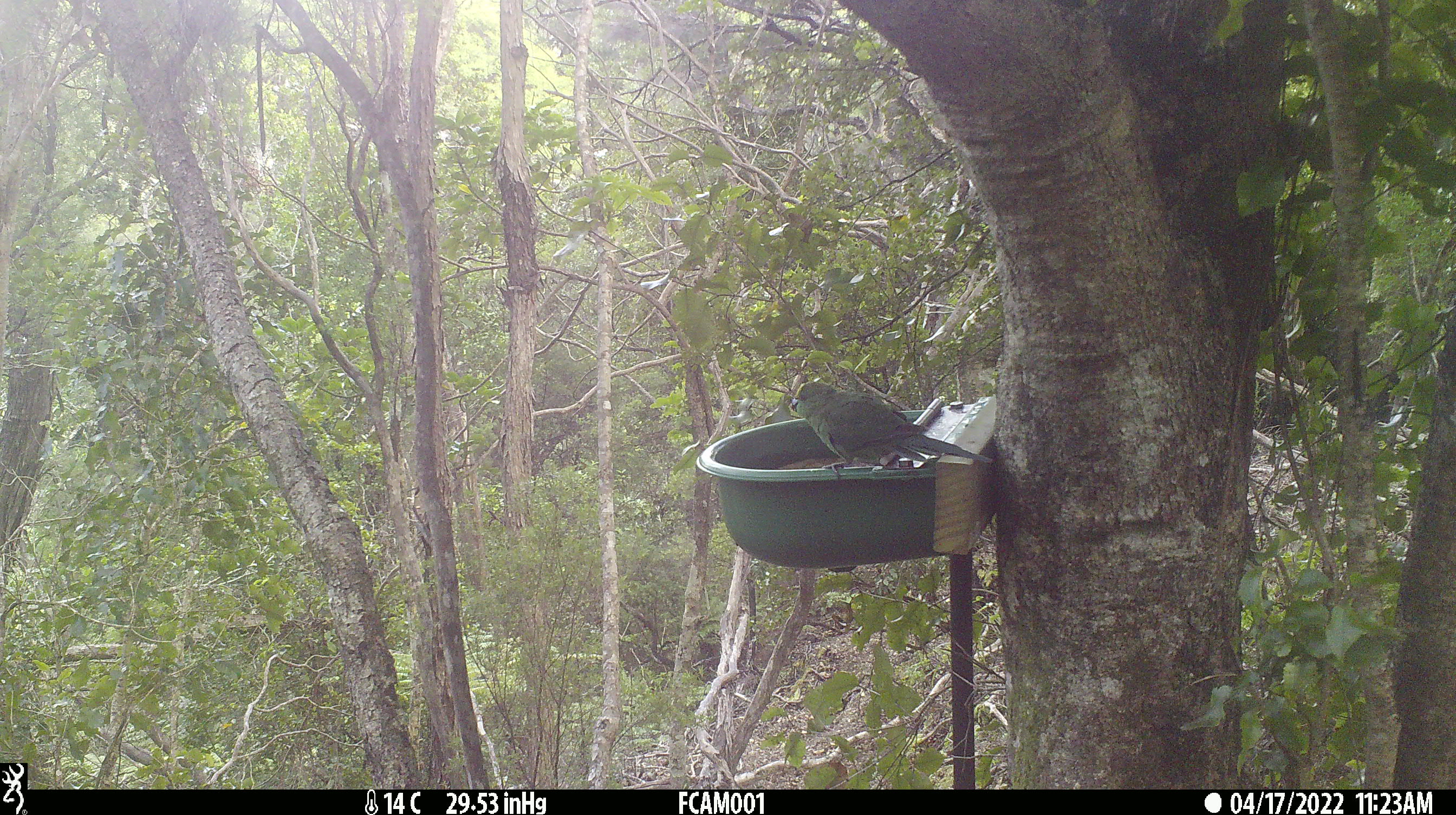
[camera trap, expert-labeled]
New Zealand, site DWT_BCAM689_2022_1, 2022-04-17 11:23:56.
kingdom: Animalia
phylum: Chordata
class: Aves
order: Psittaciformes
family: Psittaculidae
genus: Cyanoramphus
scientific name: Cyanoramphus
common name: parakeet